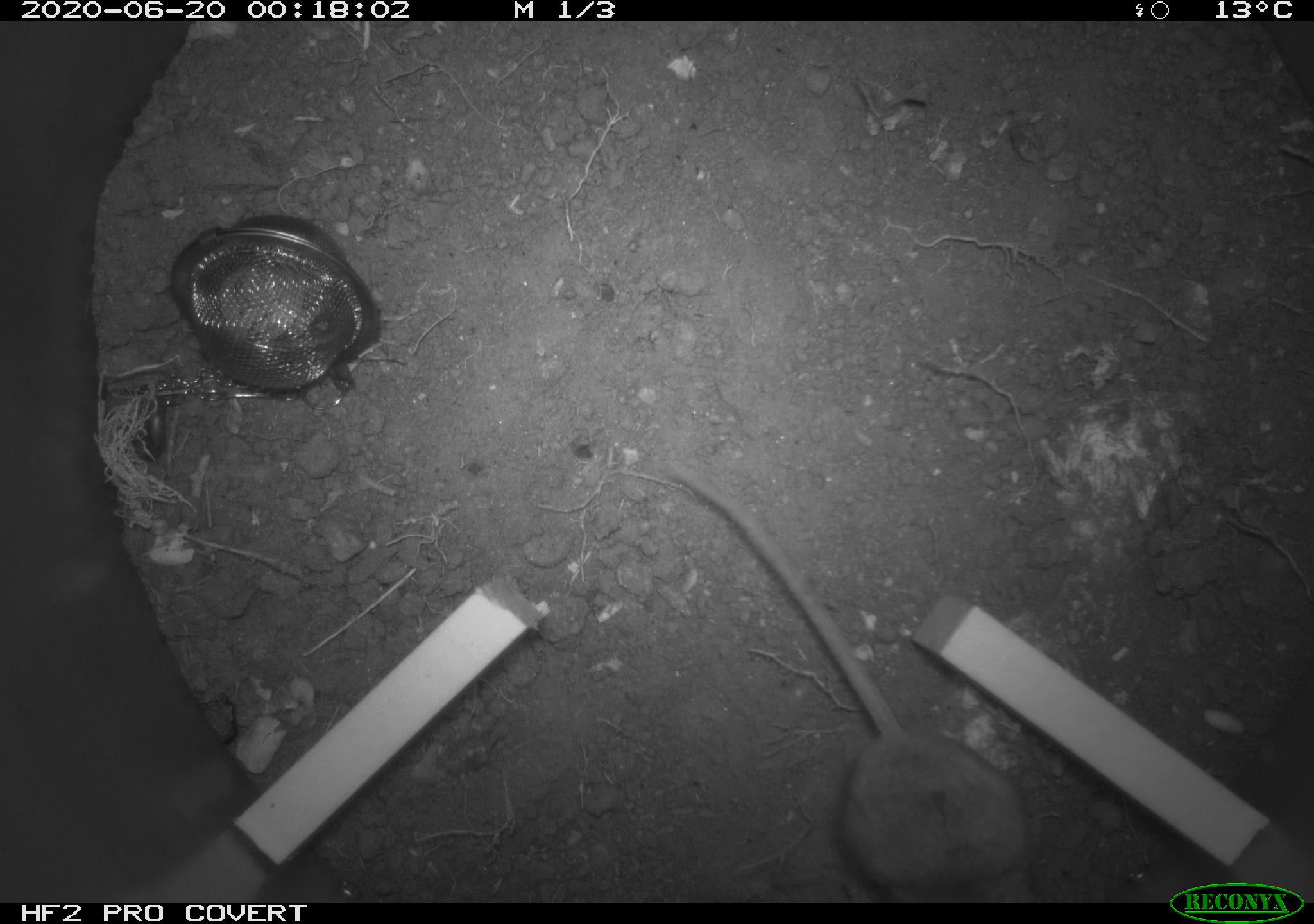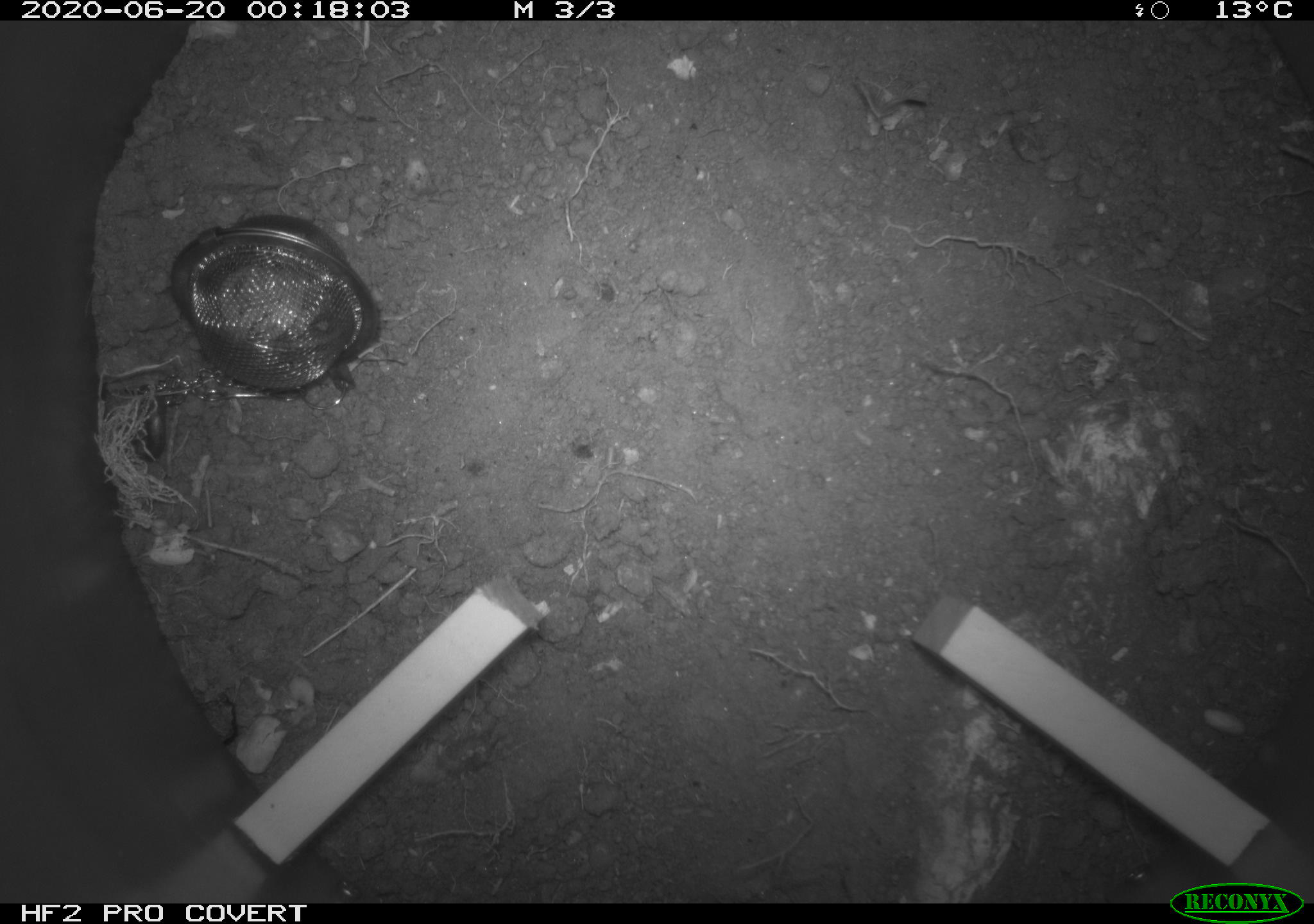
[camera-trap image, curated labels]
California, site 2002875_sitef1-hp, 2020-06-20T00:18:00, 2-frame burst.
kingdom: Animalia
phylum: Chordata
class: Mammalia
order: Rodentia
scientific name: Rodentia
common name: mouse species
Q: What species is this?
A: Mouse species (Rodentia).